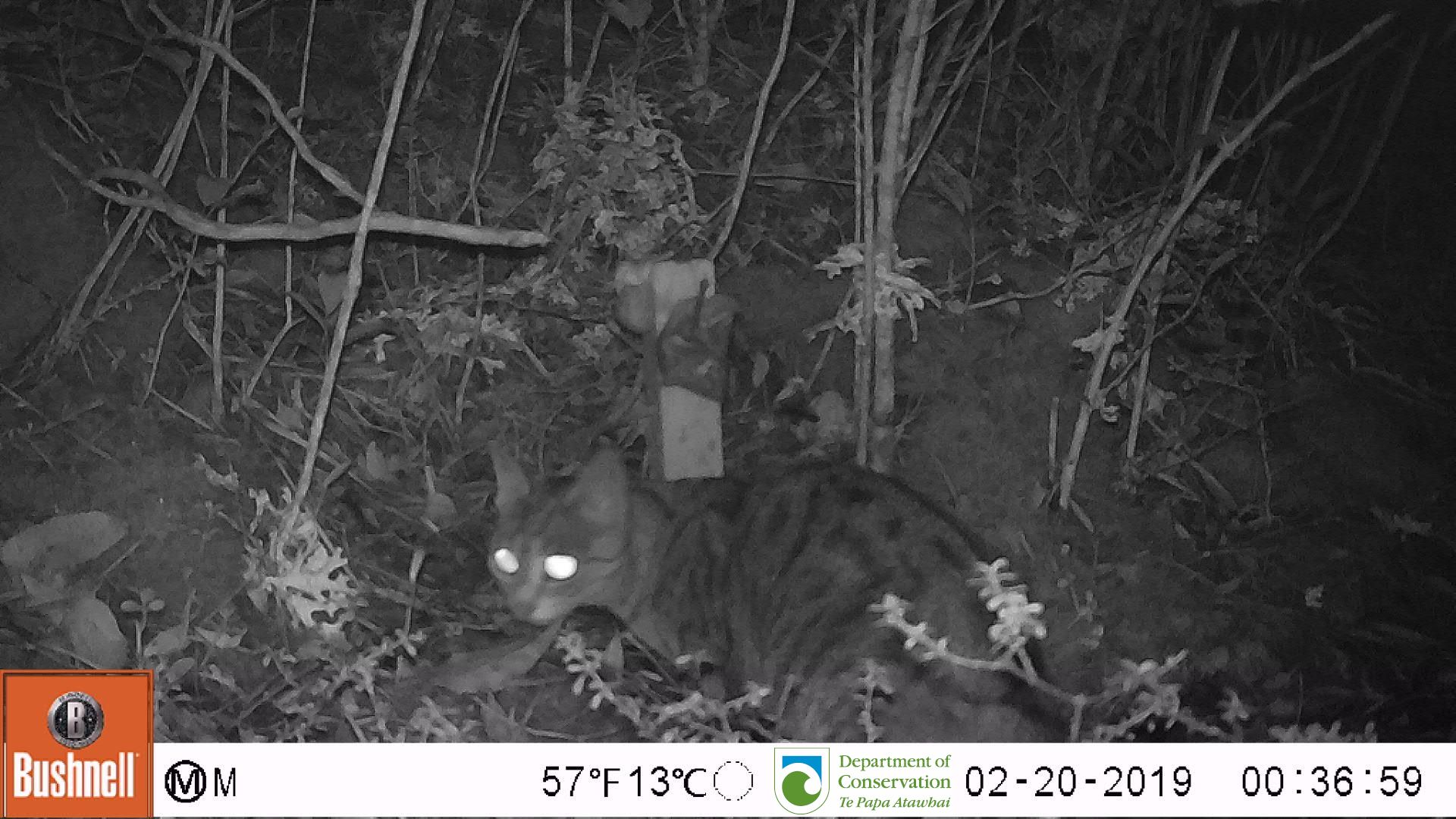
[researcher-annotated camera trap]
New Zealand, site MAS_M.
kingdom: Animalia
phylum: Chordata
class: Mammalia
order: Carnivora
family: Felidae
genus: Felis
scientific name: Felis catus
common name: domestic cat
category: cat